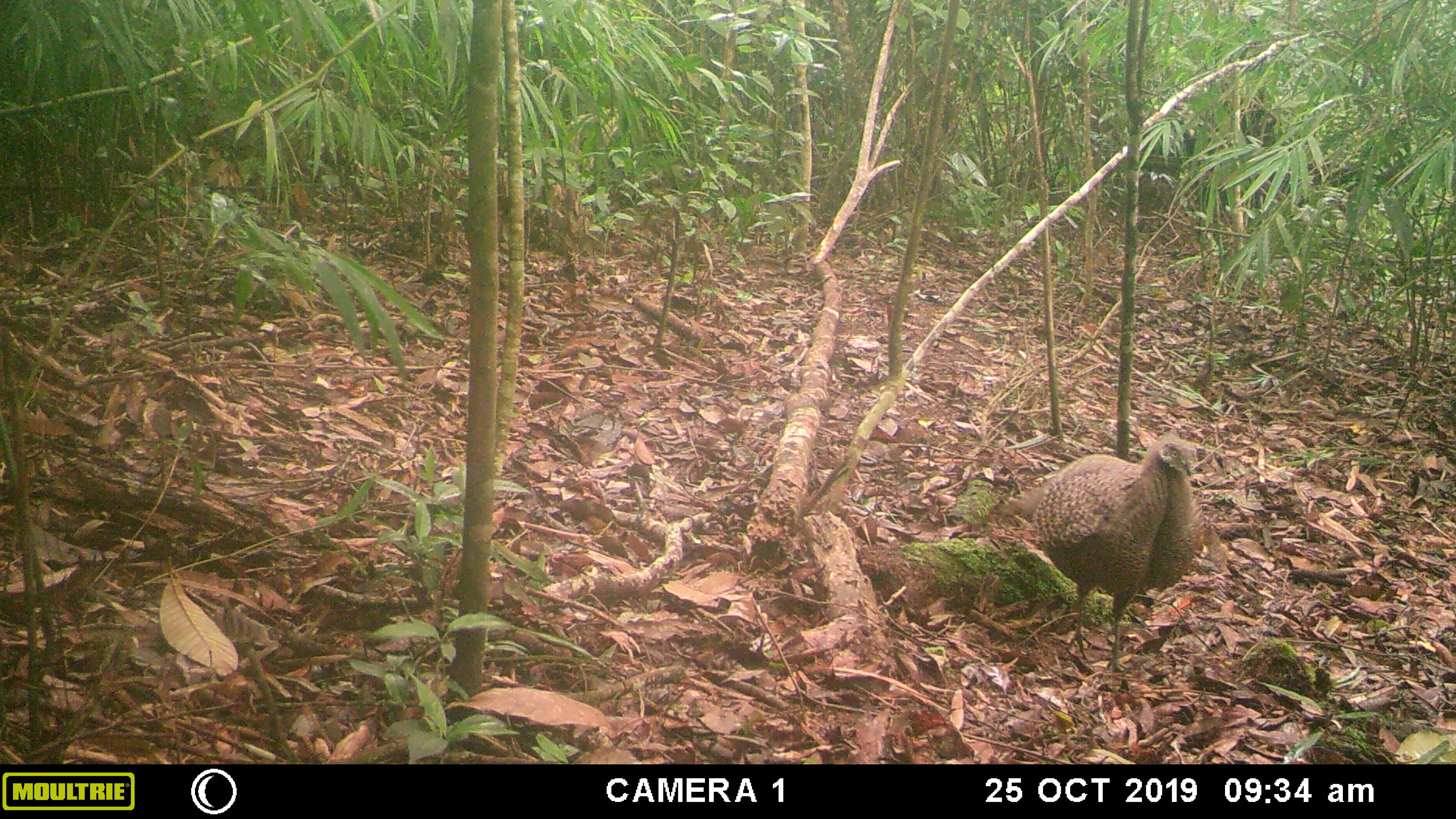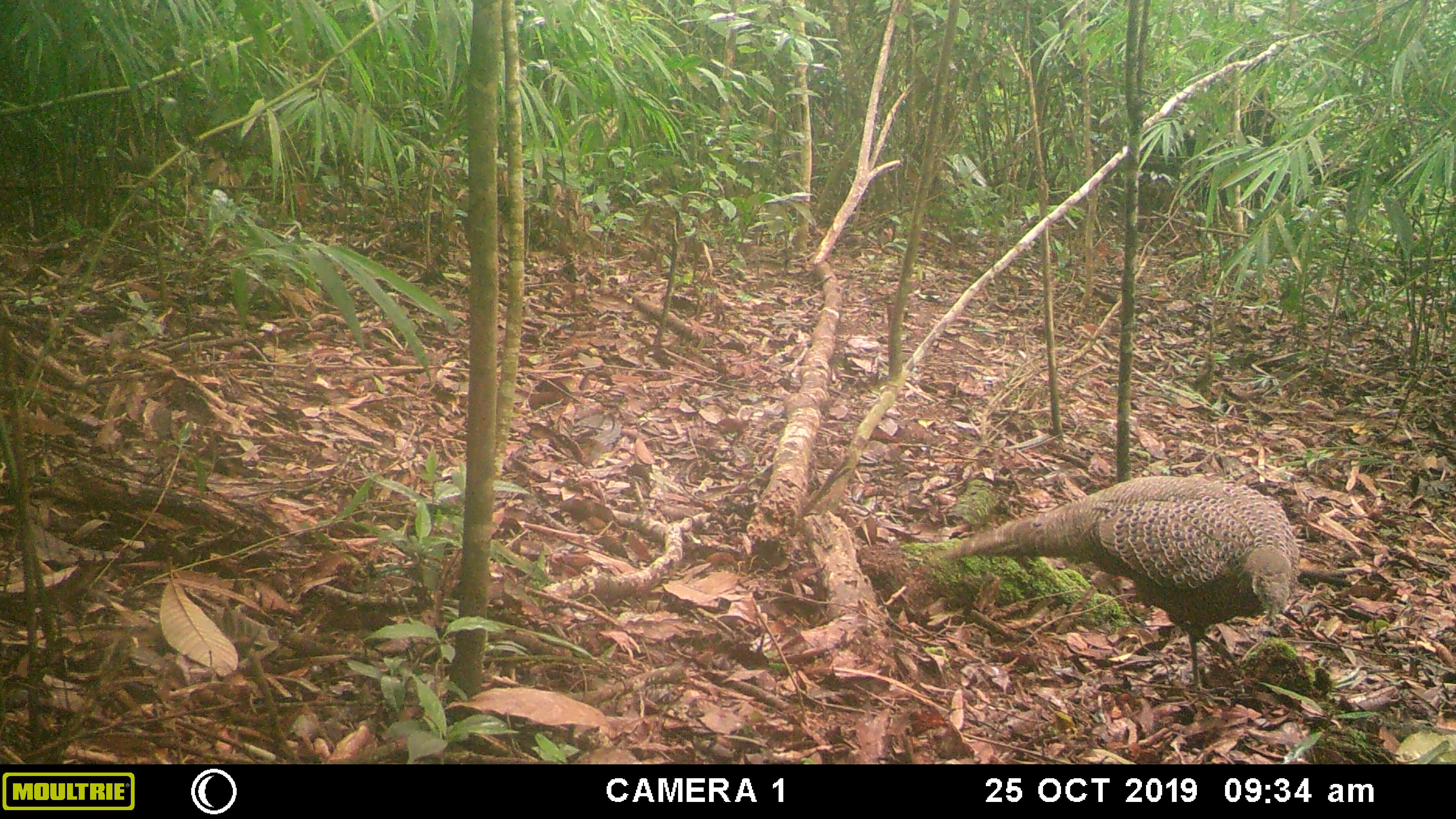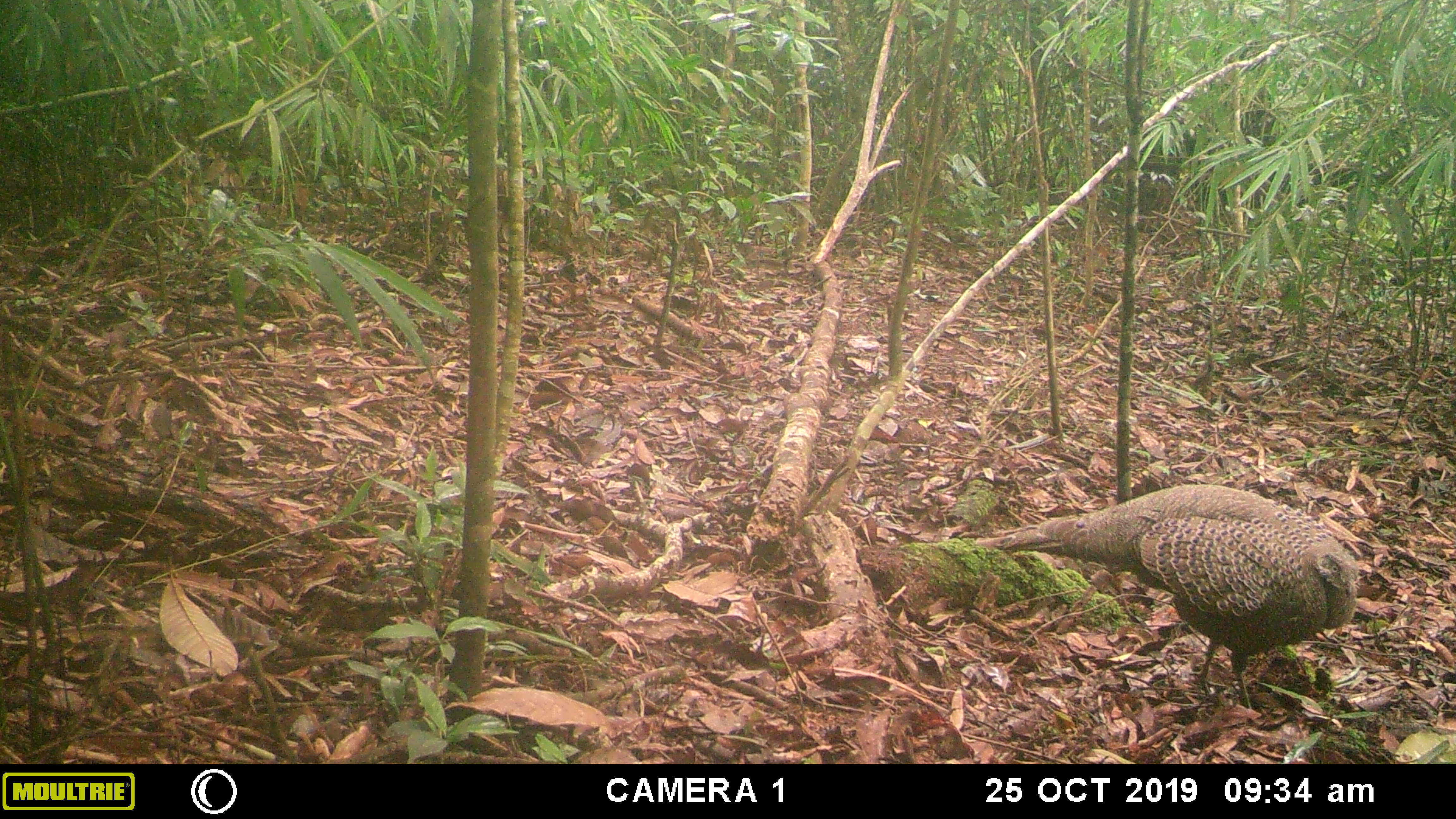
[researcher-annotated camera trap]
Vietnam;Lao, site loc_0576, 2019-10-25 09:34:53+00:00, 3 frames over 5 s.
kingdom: Animalia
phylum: Chordata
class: Aves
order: Galliformes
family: Phasianidae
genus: Polyplectron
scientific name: Polyplectron bicalcaratum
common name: gray peacock-pheasant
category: grey peacock pheasant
Grey peacock pheasant (gray peacock-pheasant) (Polyplectron bicalcaratum). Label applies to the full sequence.